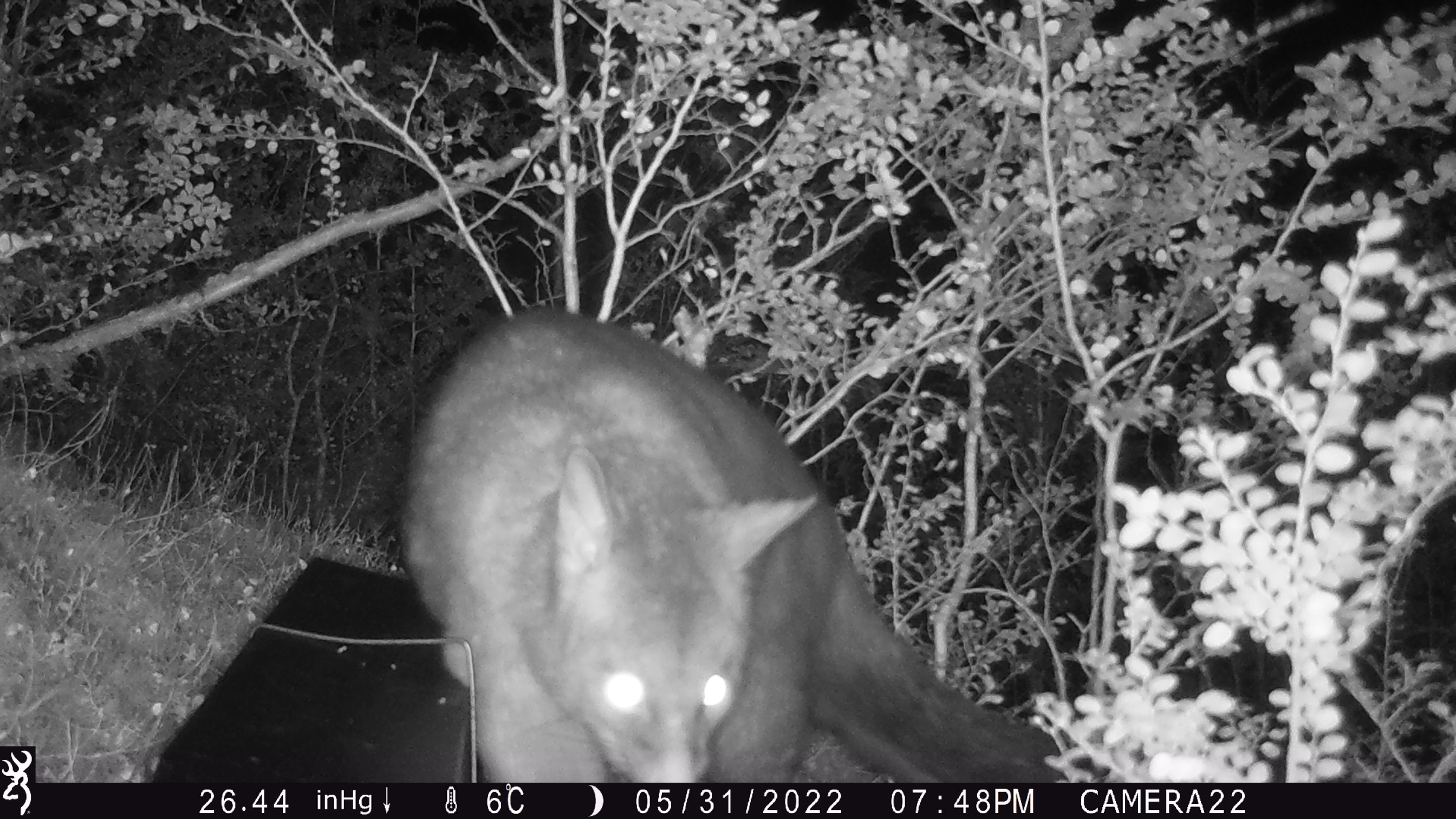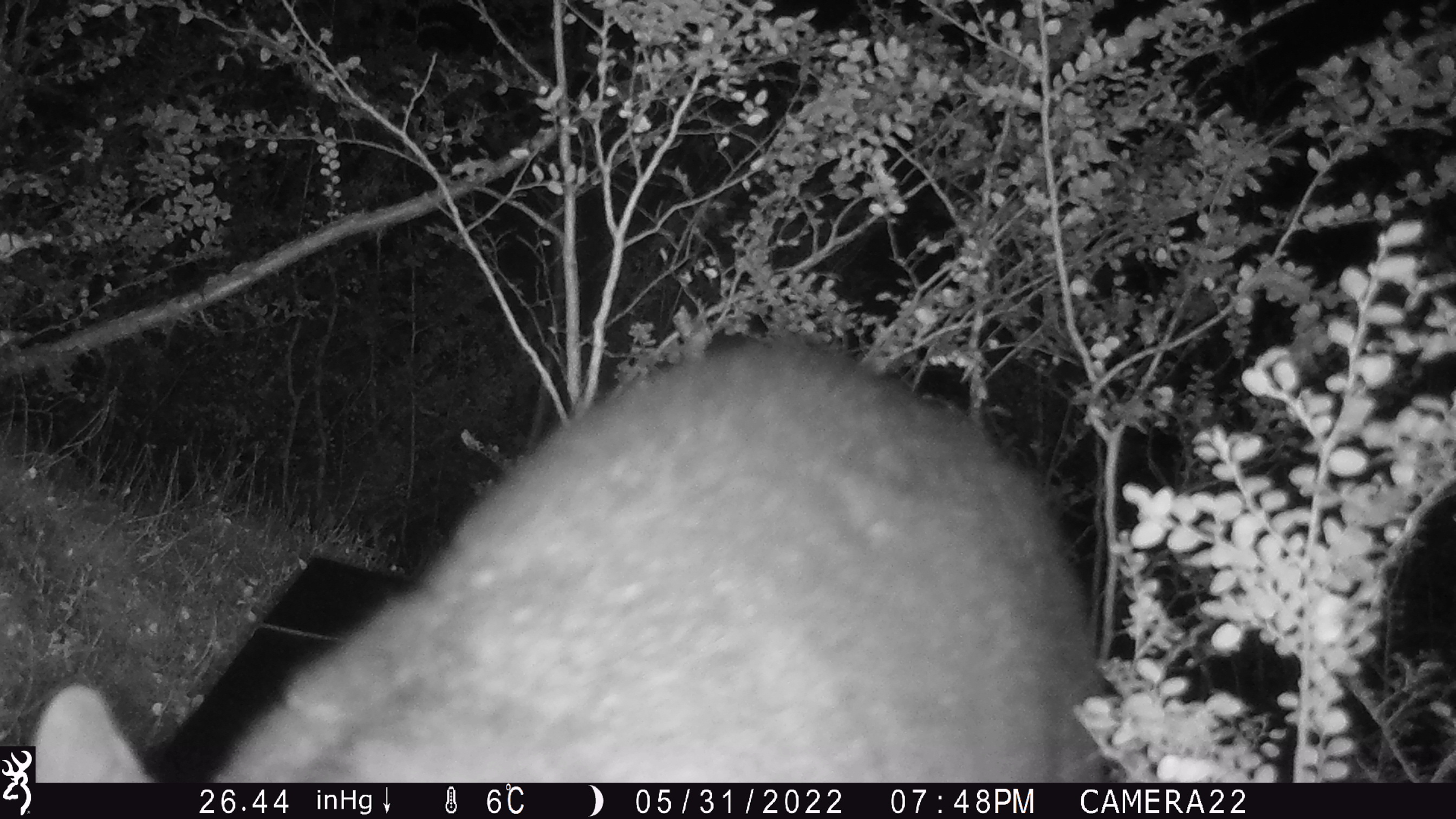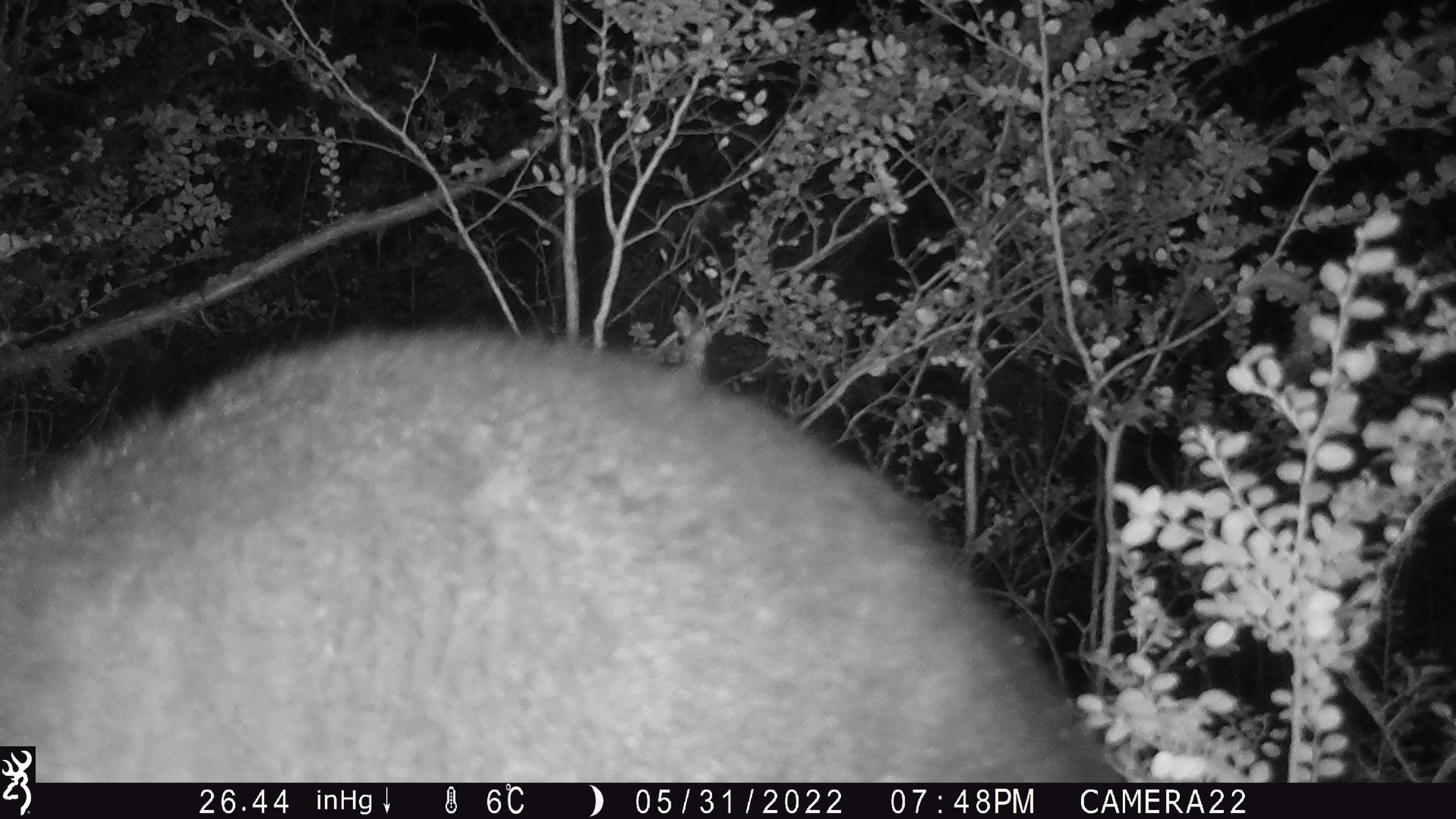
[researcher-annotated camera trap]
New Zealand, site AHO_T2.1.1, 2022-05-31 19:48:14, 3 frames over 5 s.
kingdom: Animalia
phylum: Chordata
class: Mammalia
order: Diprotodontia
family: Phalangeridae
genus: Trichosurus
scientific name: Trichosurus vulpecula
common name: common brushtail possum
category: possum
Possum (common brushtail possum) (Trichosurus vulpecula).